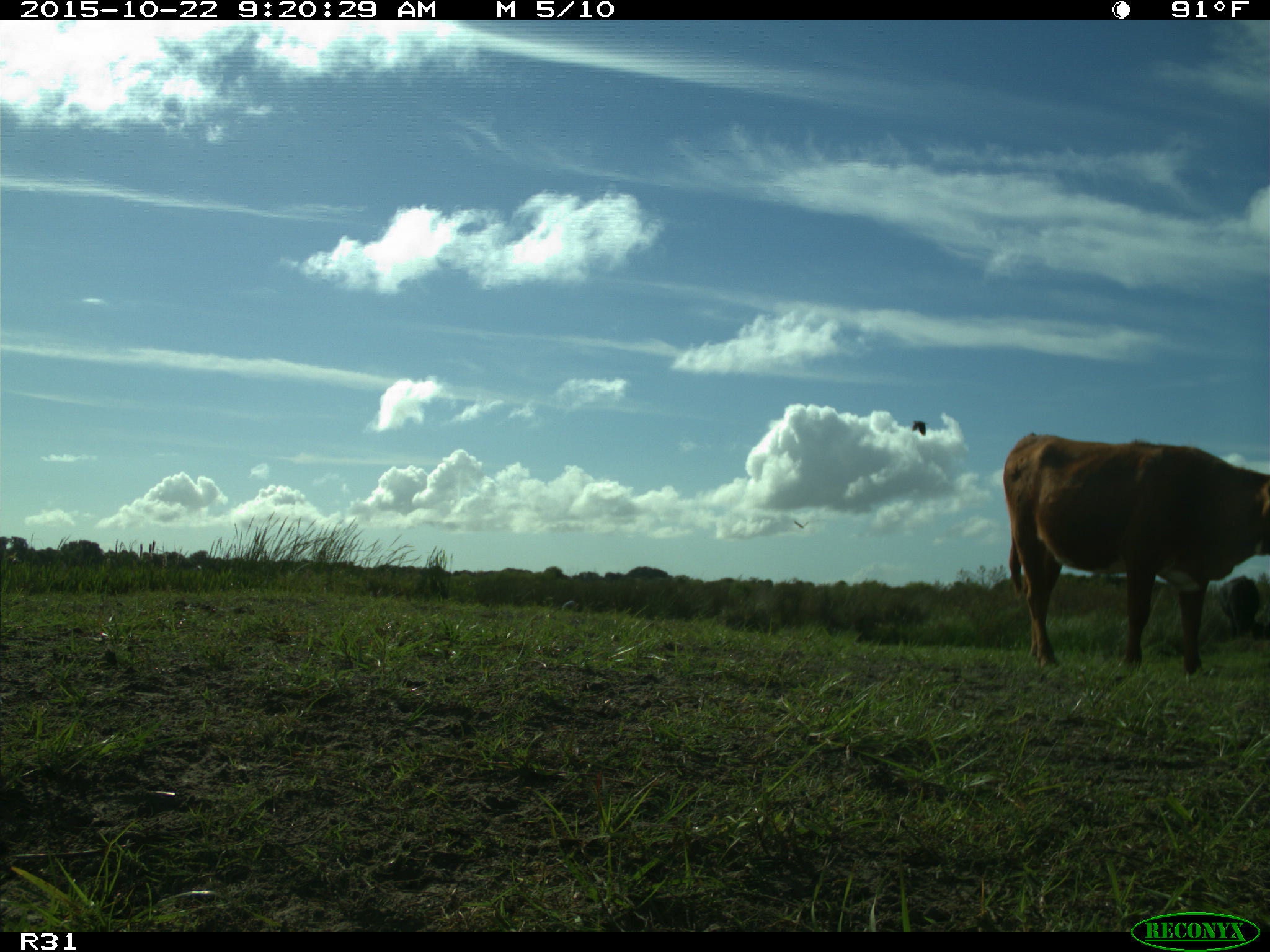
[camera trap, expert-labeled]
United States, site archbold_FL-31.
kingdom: Animalia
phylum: Chordata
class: Mammalia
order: Artiodactyla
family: Bovidae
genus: Bos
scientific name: Bos taurus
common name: domestic cow